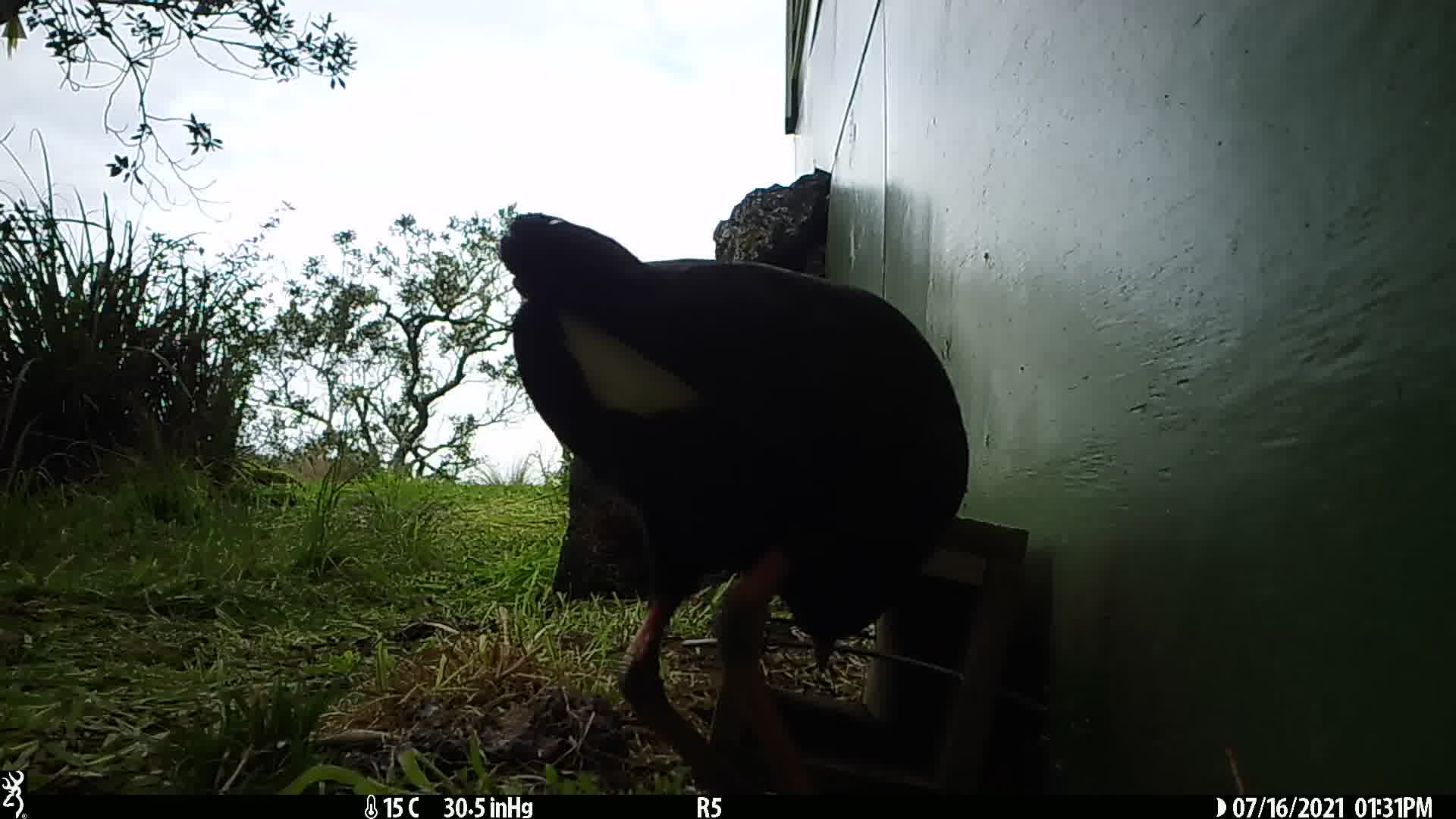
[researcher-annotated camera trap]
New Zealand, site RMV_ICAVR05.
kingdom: Animalia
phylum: Chordata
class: Aves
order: Gruiformes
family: Rallidae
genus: Porphyrio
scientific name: Porphyrio melanotus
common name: australasian swamphen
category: pukeko